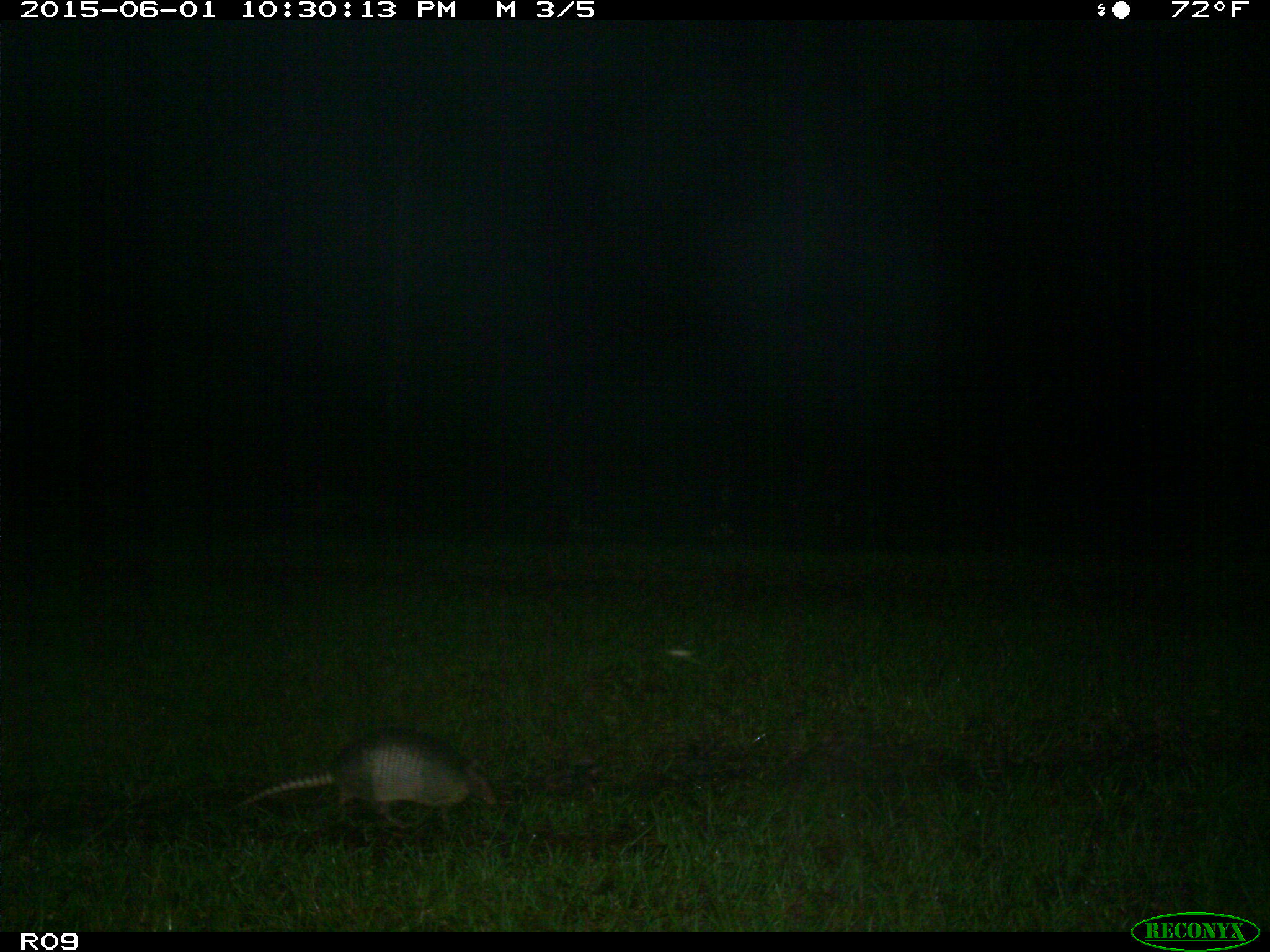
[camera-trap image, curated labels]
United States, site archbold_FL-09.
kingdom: Animalia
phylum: Chordata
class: Mammalia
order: Cingulata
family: Dasypodidae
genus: Dasypus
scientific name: Dasypus novemcinctus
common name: nine-banded armadillo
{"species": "Dasypus novemcinctus (nine-banded armadillo)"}